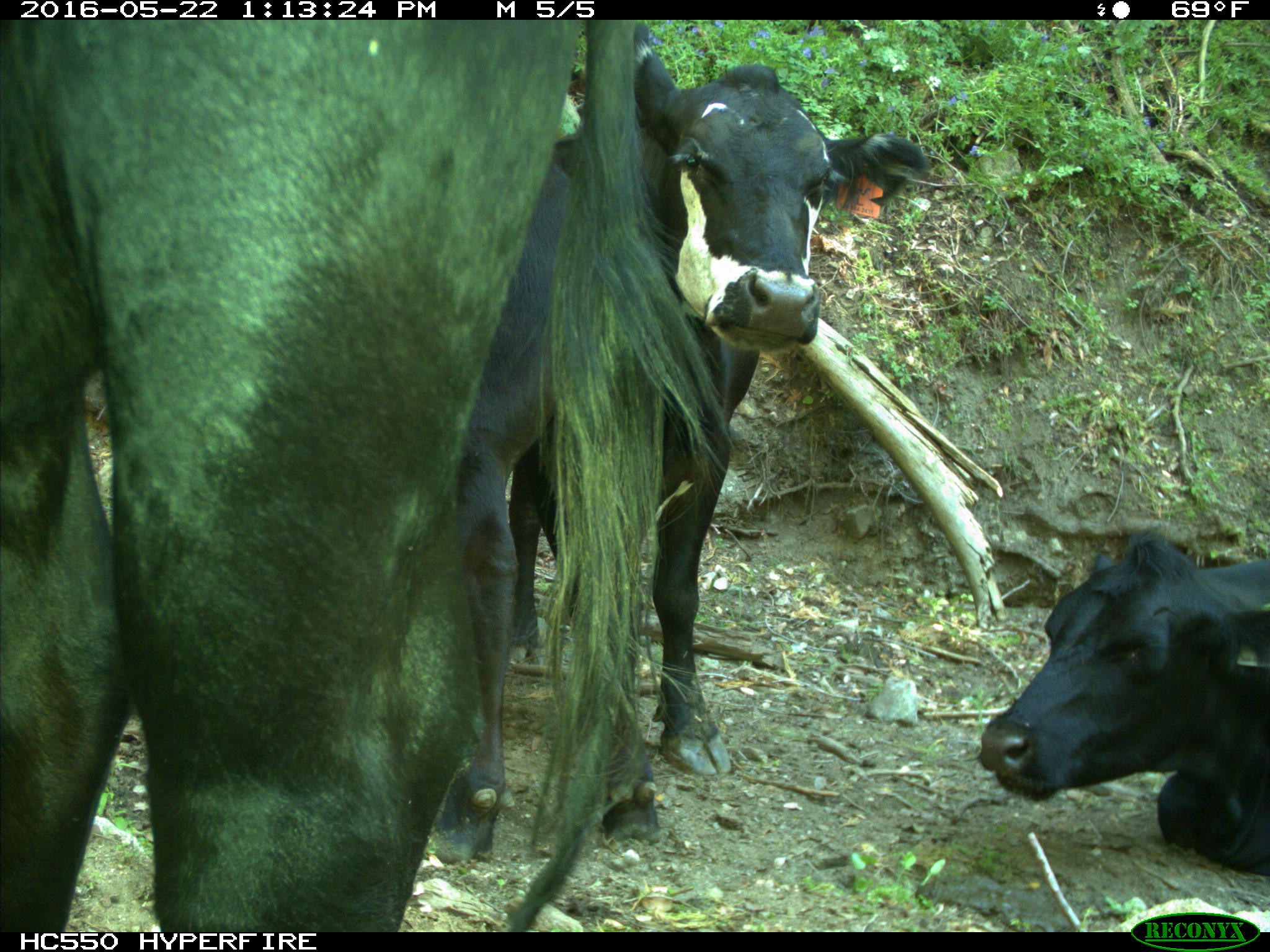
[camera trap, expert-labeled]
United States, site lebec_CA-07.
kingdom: Animalia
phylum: Chordata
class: Mammalia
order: Artiodactyla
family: Bovidae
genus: Bos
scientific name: Bos taurus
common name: domestic cow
Bos taurus (domestic cow).